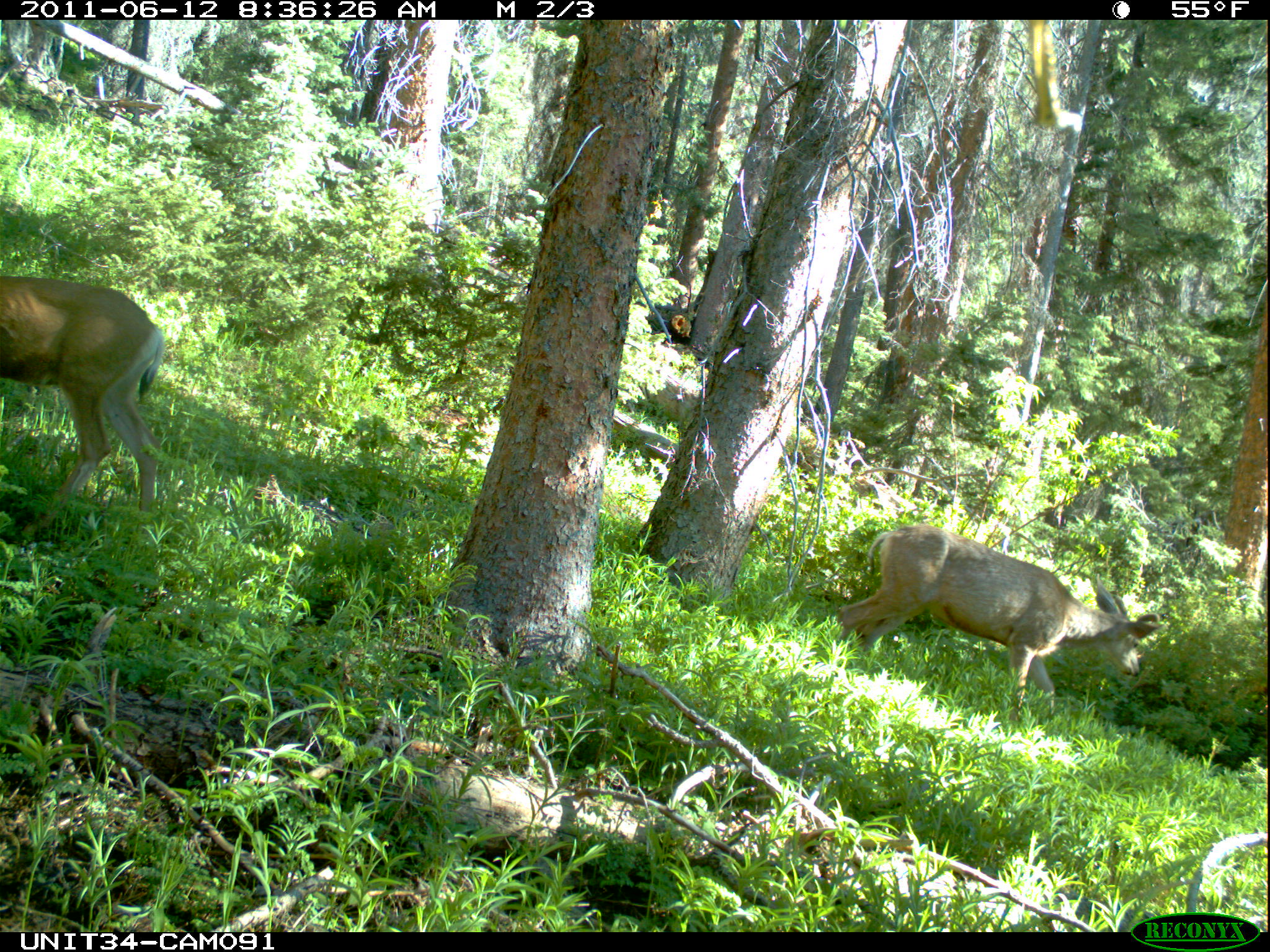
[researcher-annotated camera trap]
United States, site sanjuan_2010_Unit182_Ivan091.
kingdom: Animalia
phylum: Chordata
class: Mammalia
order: Artiodactyla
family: Cervidae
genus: Odocoileus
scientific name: Odocoileus hemionus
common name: mule deer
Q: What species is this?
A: Odocoileus hemionus (mule deer).